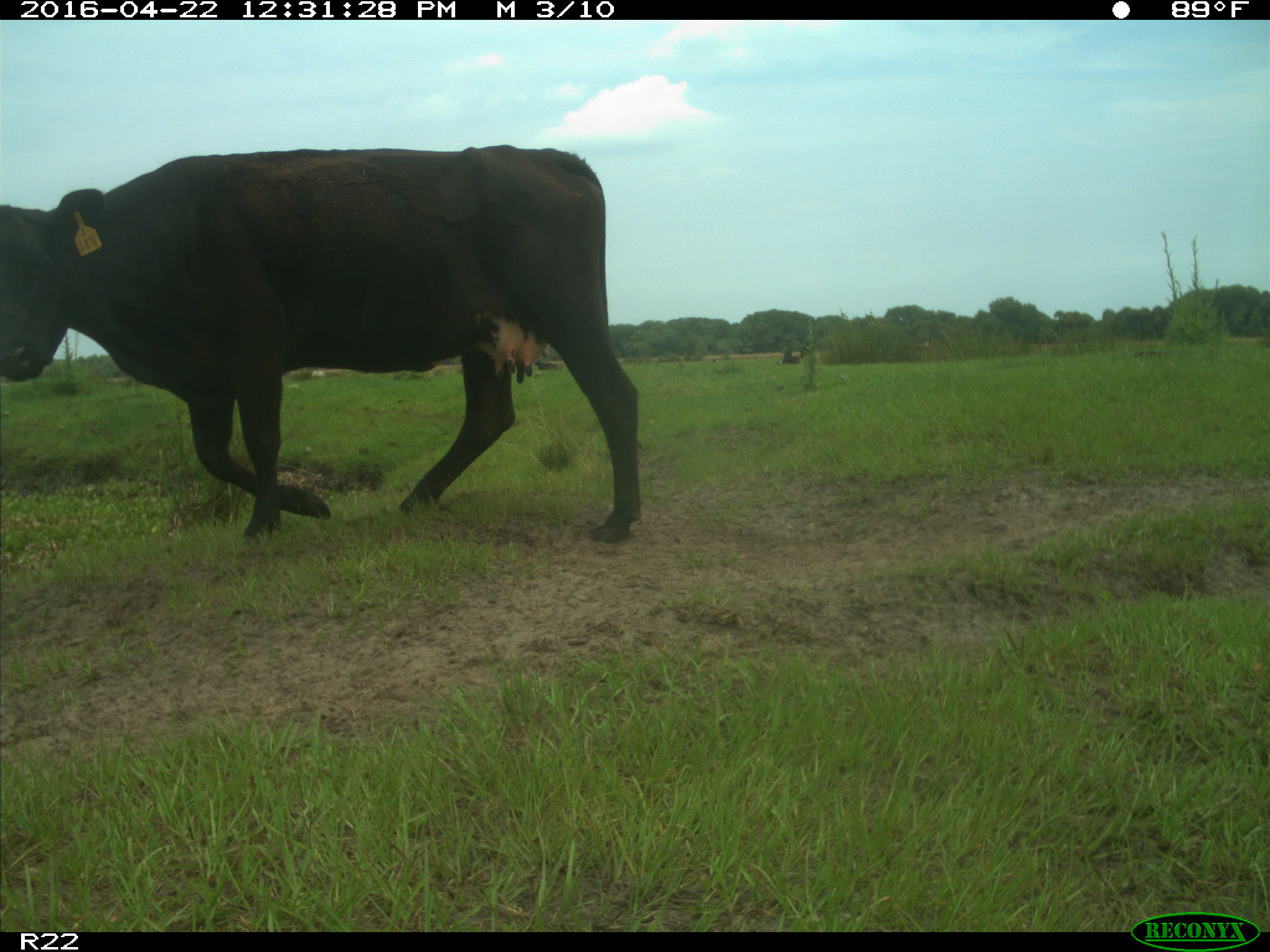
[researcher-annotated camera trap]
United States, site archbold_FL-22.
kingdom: Animalia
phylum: Chordata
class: Mammalia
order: Artiodactyla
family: Bovidae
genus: Bos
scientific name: Bos taurus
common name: domestic cow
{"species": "Bos taurus (domestic cow)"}